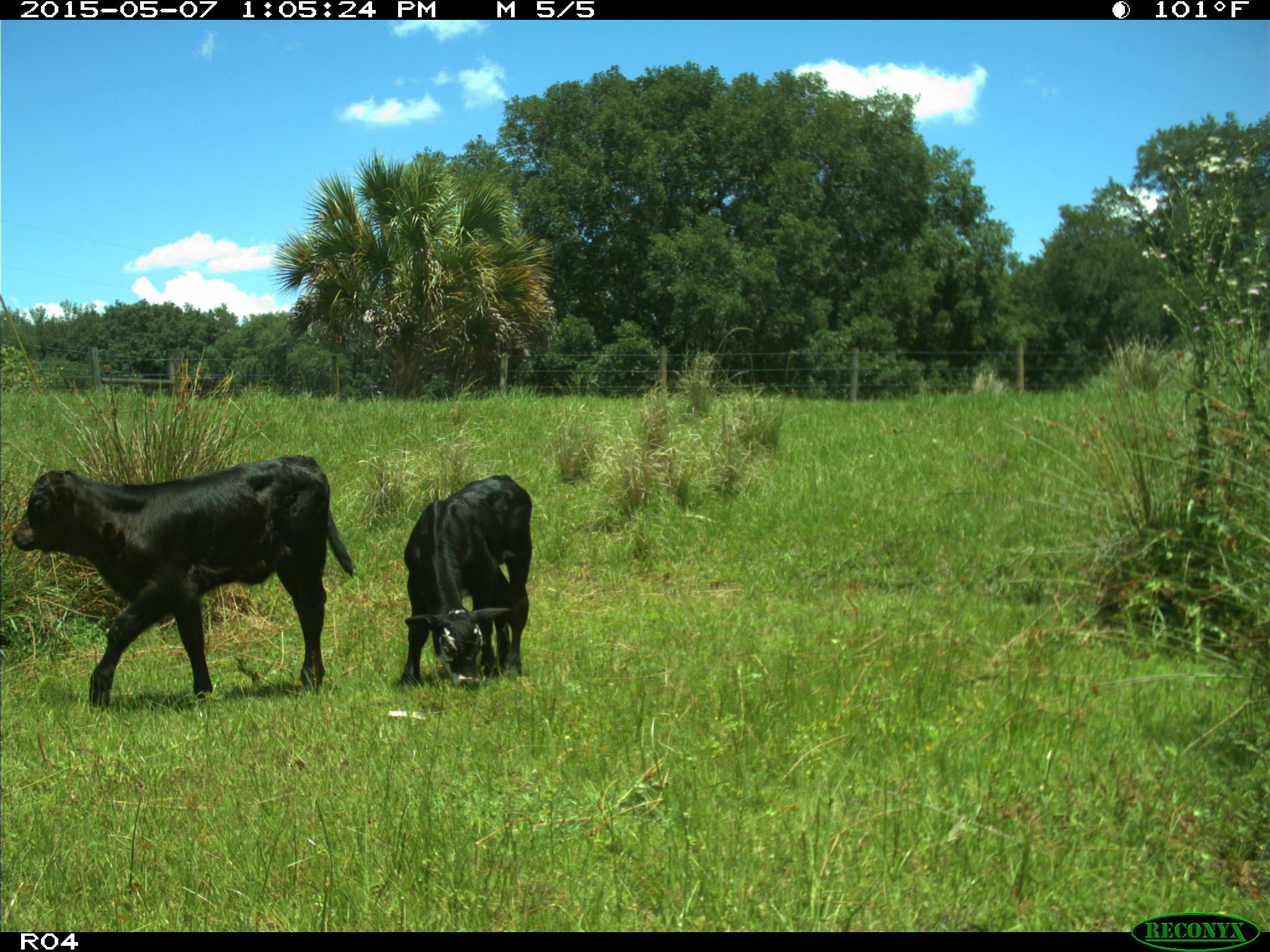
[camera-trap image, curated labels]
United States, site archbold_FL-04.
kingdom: Animalia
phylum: Chordata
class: Mammalia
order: Artiodactyla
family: Bovidae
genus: Bos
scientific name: Bos taurus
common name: domestic cow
Bos taurus (domestic cow).